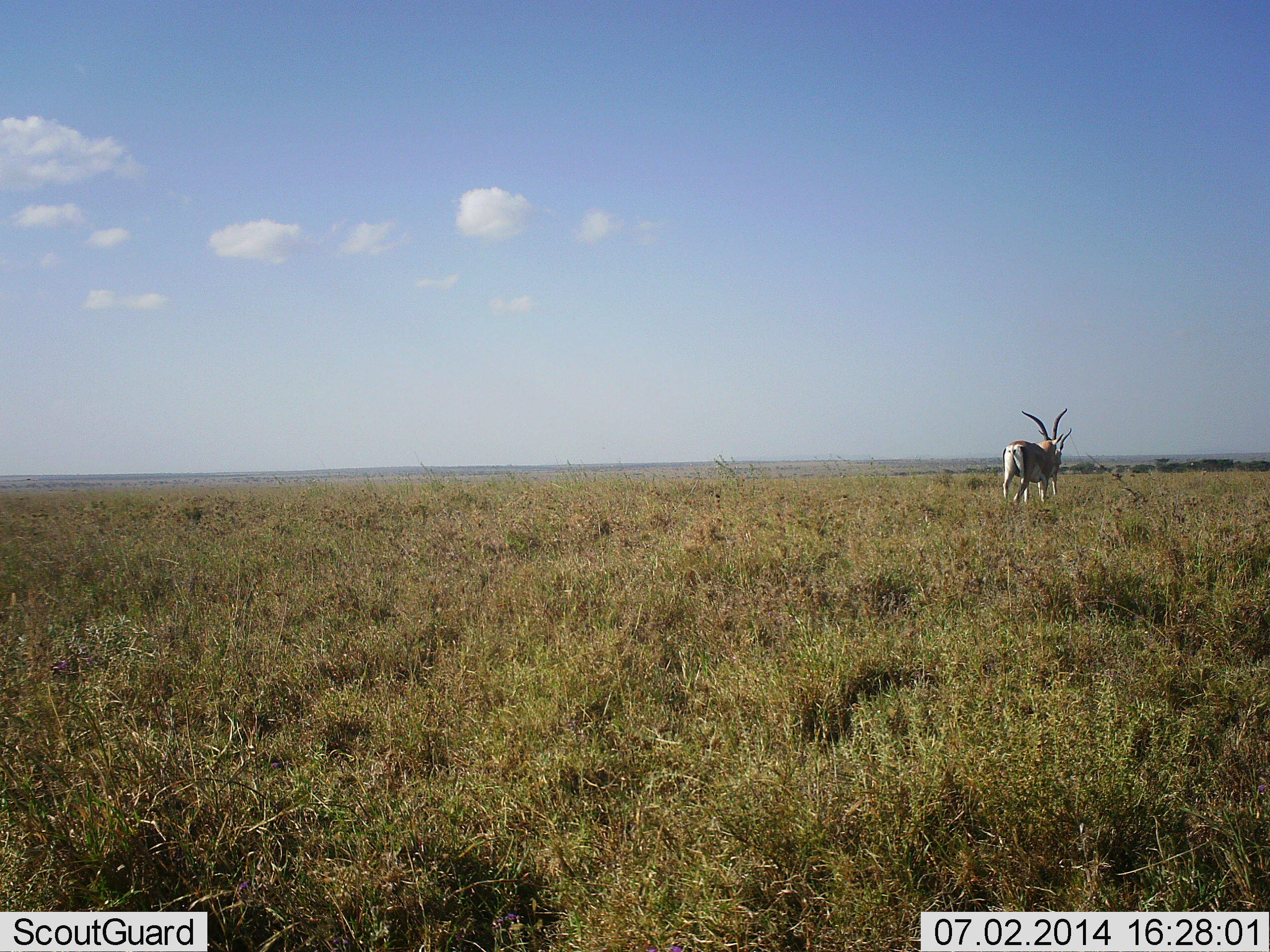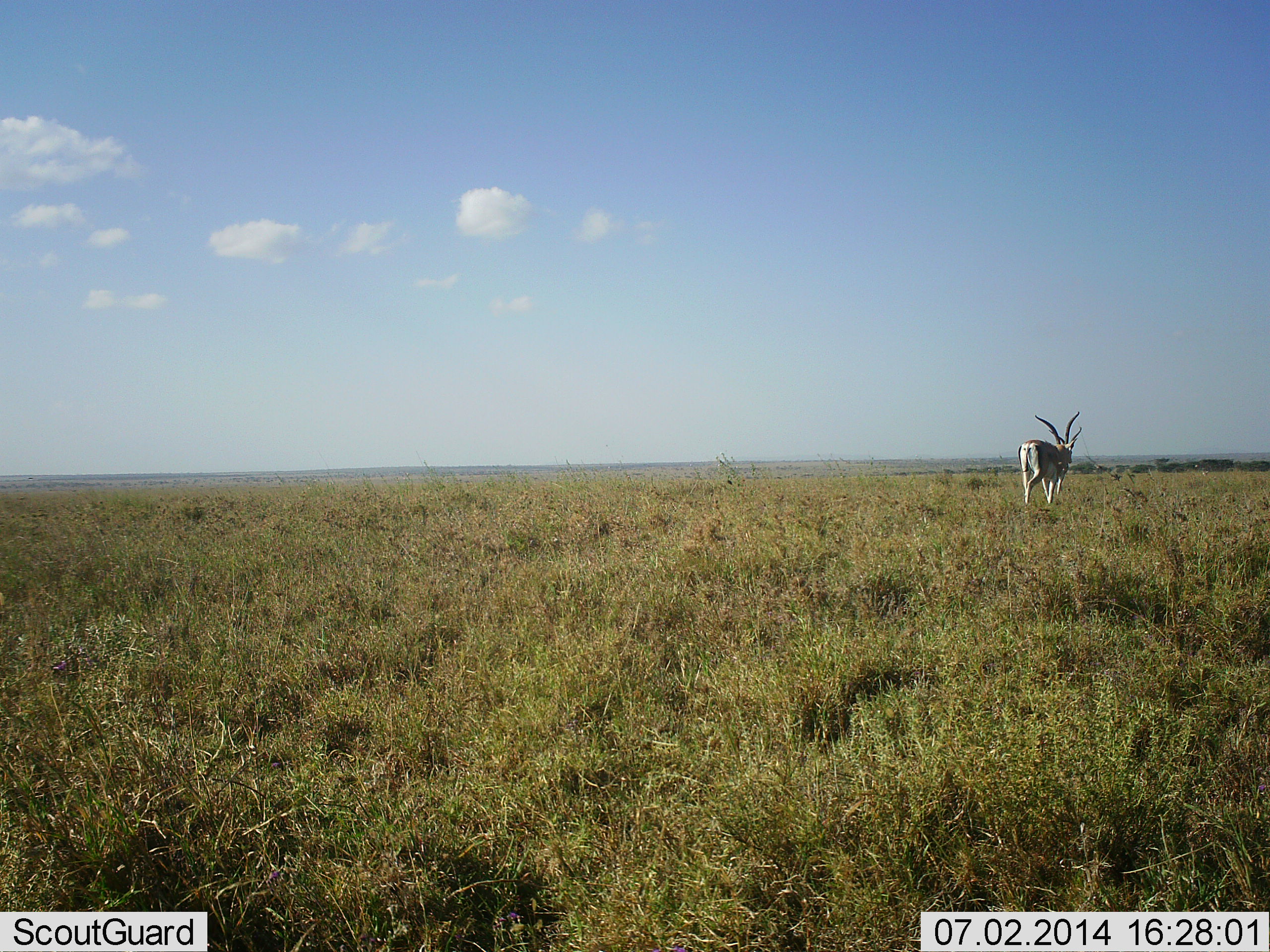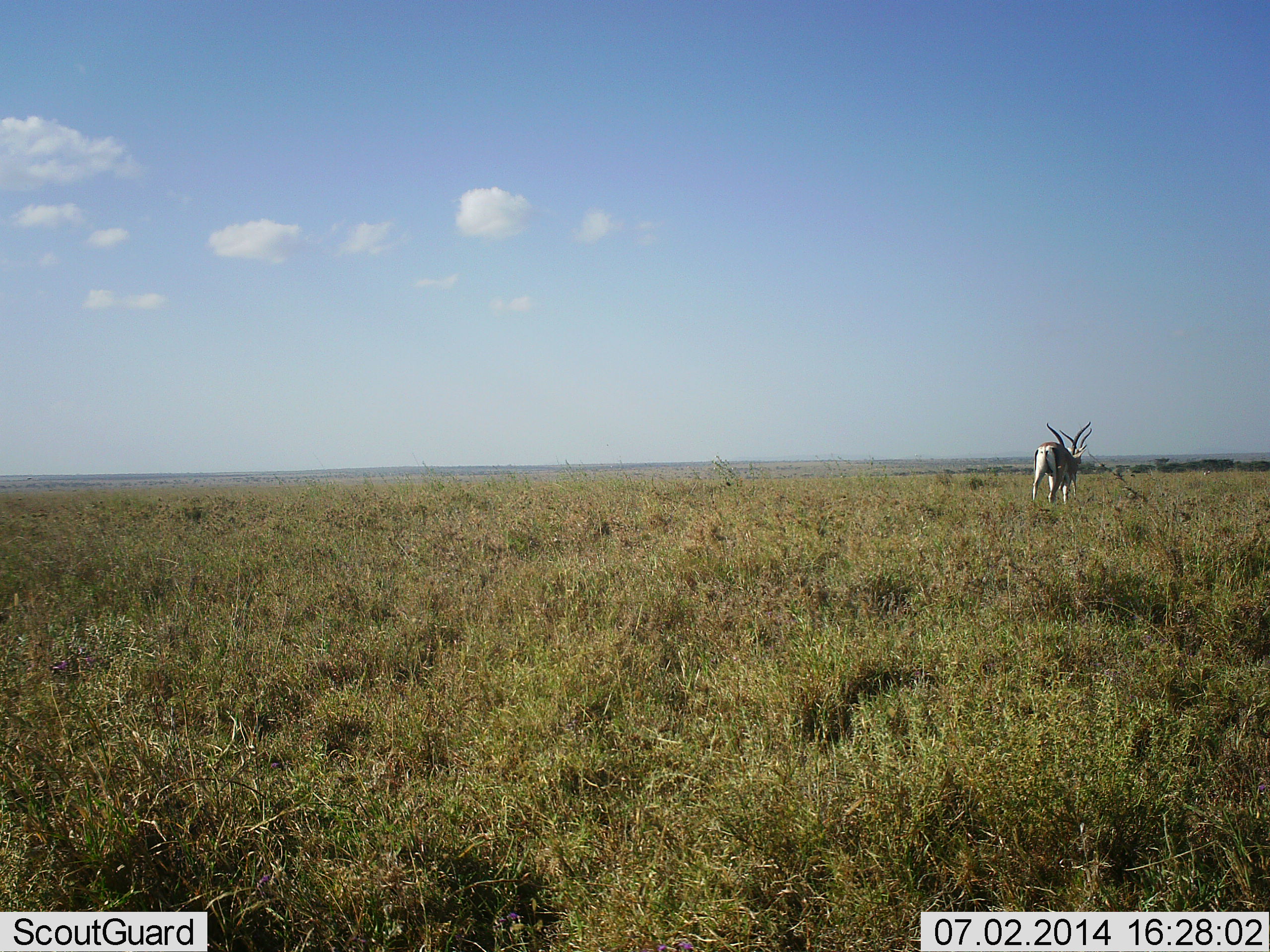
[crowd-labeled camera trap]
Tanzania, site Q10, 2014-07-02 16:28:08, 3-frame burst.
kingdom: Animalia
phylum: Chordata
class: Mammalia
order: Artiodactyla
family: Bovidae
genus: Nanger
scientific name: Nanger granti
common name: grant's gazelle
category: gazellegrants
Gazellegrants (grant's gazelle) (Nanger granti), count 1. Behavior (volunteer vote fractions): standing 0%, resting 0%, moving 100%, interacting 0%. Young present (vote fraction): 0%. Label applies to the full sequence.